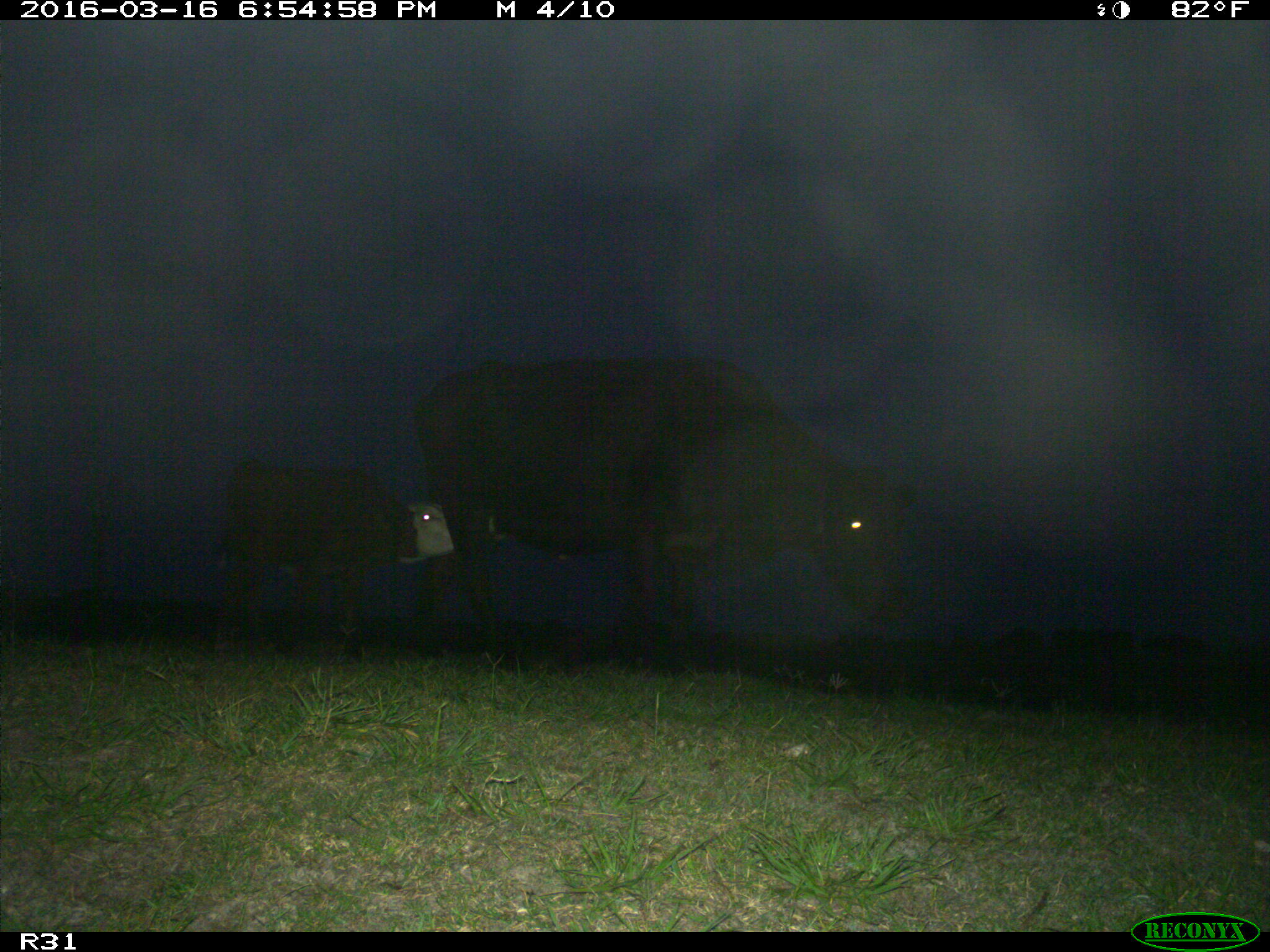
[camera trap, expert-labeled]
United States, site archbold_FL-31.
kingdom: Animalia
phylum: Chordata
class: Mammalia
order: Artiodactyla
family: Bovidae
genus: Bos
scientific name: Bos taurus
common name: domestic cow